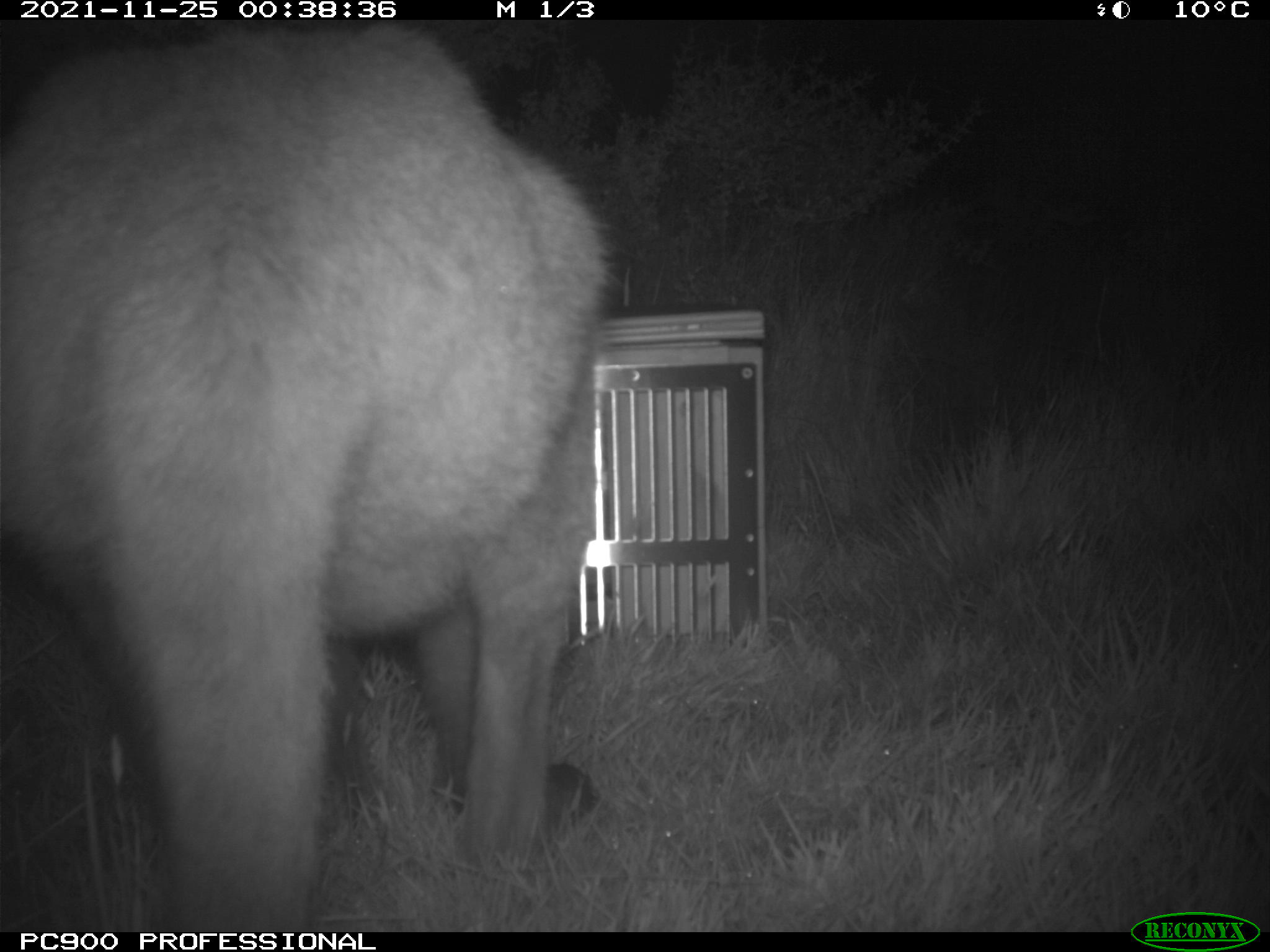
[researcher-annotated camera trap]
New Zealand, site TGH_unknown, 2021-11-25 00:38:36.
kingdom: Animalia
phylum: Chordata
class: Mammalia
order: Diprotodontia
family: Macropodidae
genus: Notamacropus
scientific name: Notamacropus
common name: wallaby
Wallaby (Notamacropus).